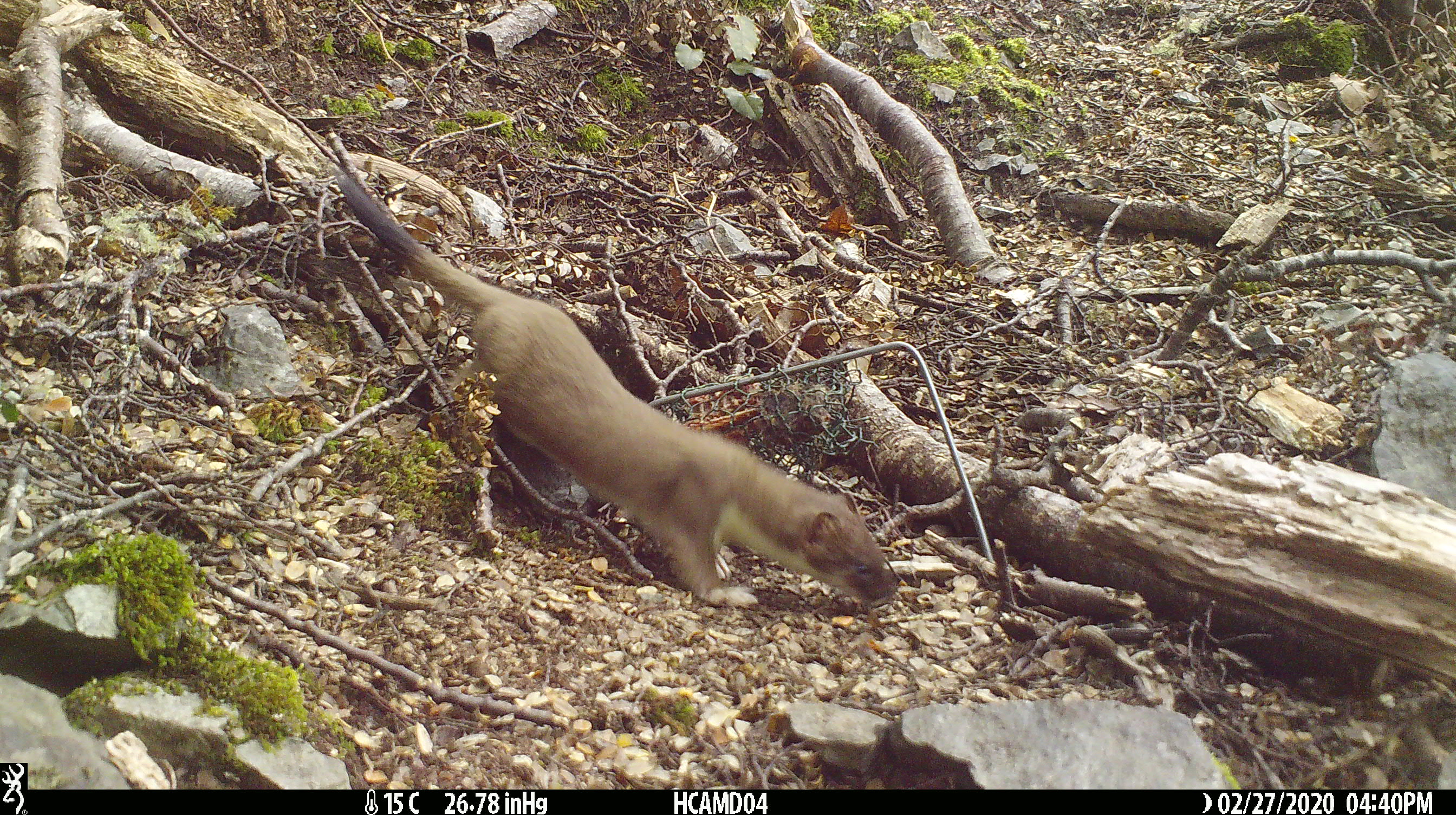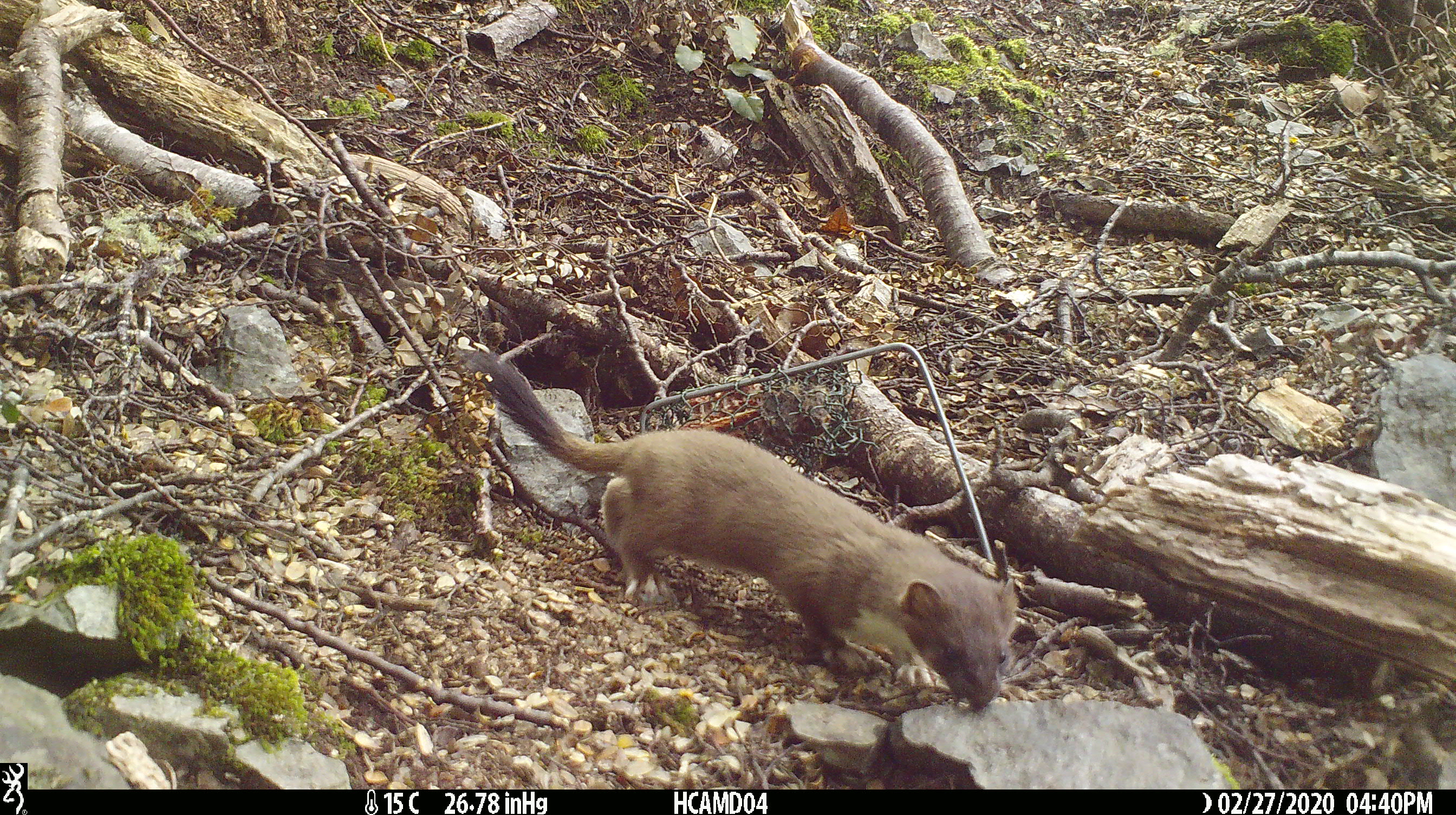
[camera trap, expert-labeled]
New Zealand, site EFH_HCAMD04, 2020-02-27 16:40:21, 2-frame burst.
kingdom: Animalia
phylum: Chordata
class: Mammalia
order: Carnivora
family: Mustelidae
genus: Mustela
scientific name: Mustela erminea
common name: stoat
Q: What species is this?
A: Stoat (Mustela erminea).